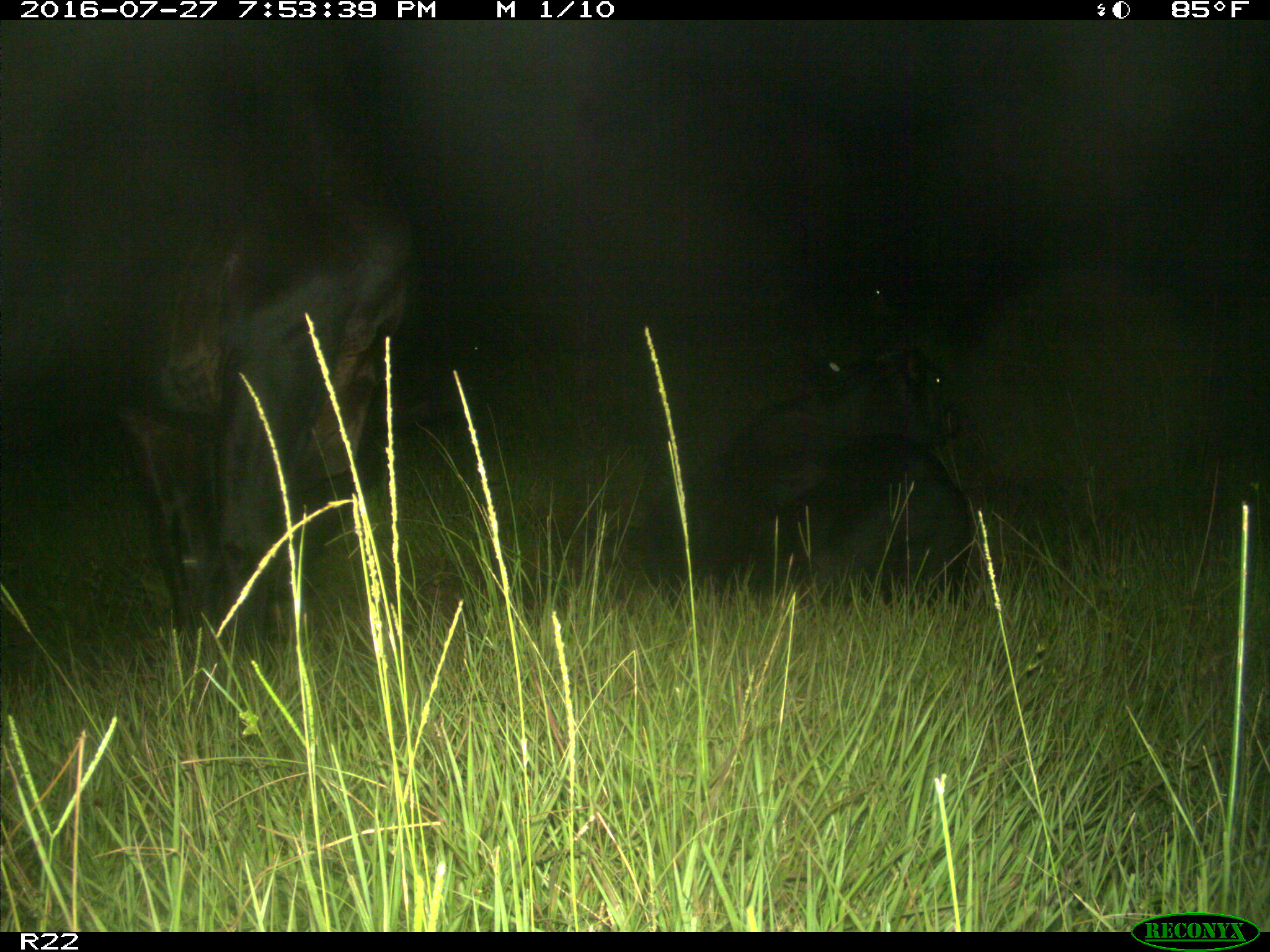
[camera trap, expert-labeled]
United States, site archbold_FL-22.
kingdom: Animalia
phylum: Chordata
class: Mammalia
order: Artiodactyla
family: Bovidae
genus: Bos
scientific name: Bos taurus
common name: domestic cow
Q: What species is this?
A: Bos taurus (domestic cow).